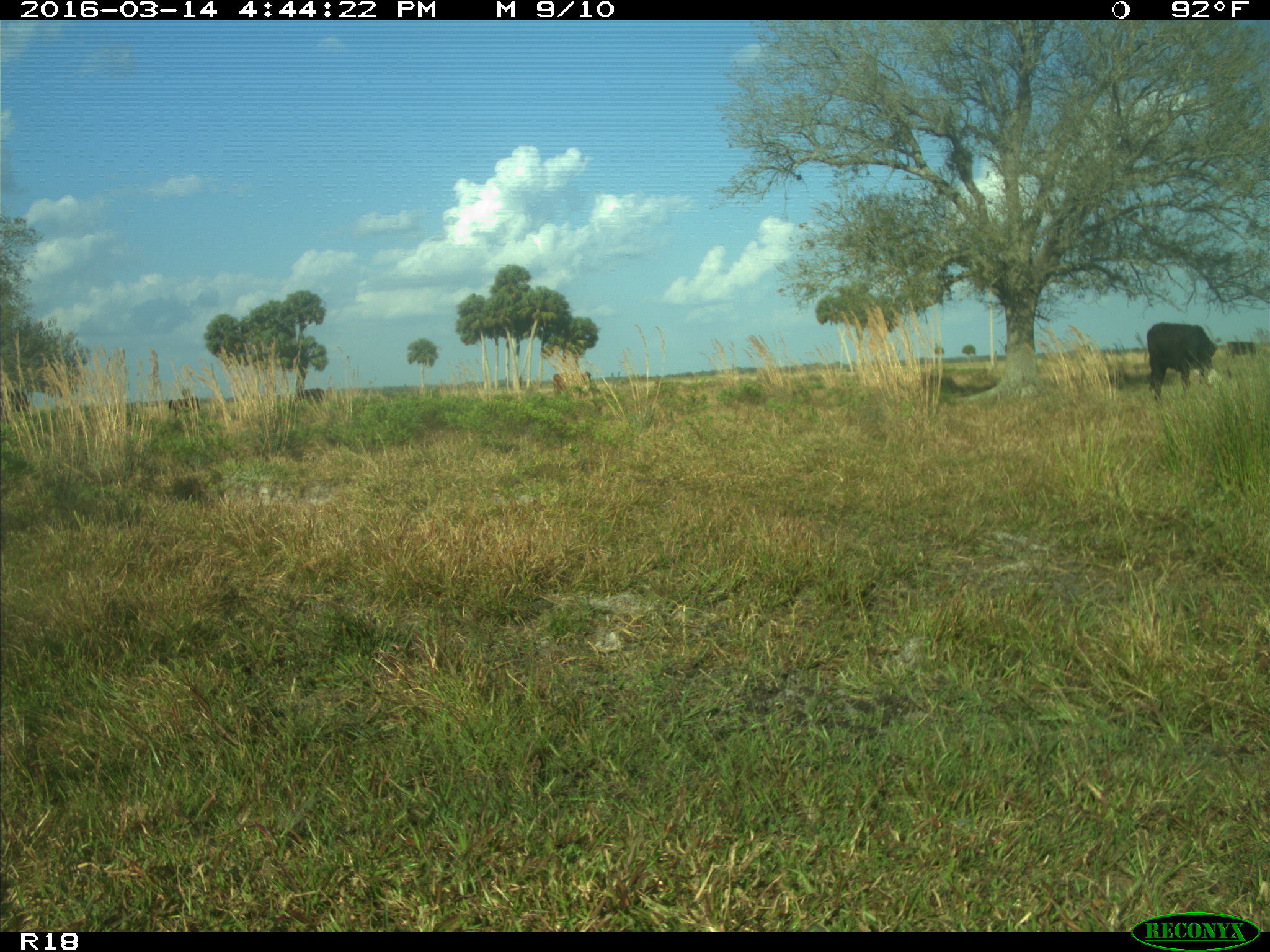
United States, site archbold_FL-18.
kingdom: Animalia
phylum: Chordata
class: Mammalia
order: Artiodactyla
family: Bovidae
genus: Bos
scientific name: Bos taurus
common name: domestic cow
Bos taurus (domestic cow).